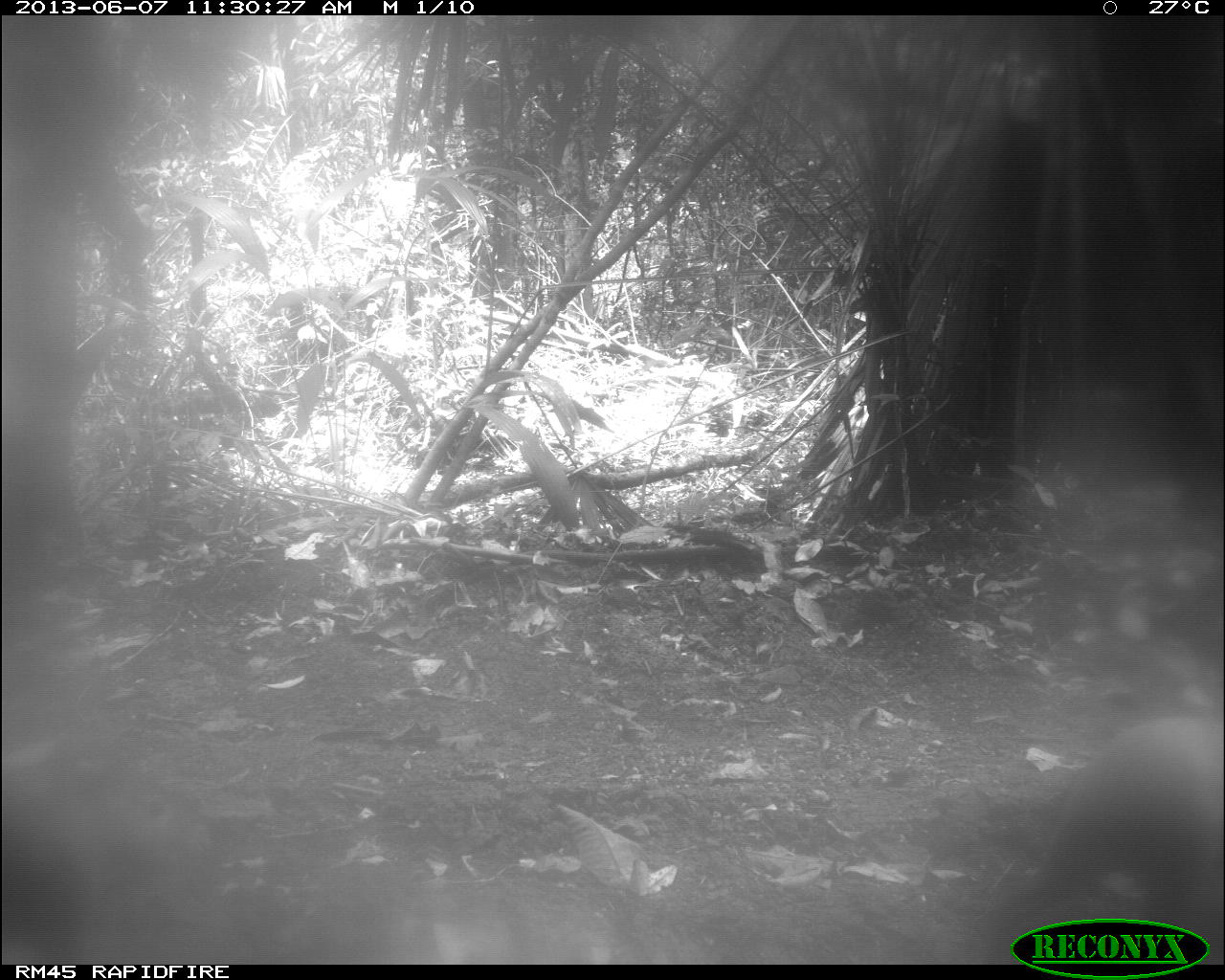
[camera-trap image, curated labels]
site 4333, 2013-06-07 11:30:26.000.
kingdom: Animalia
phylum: Chordata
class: Mammalia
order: Rodentia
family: Dasyproctidae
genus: Dasyprocta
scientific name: Dasyprocta punctata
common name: central american agouti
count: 2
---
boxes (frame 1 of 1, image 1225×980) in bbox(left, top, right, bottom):
dasyprocta punctata: bbox(1012, 708, 1220, 963)